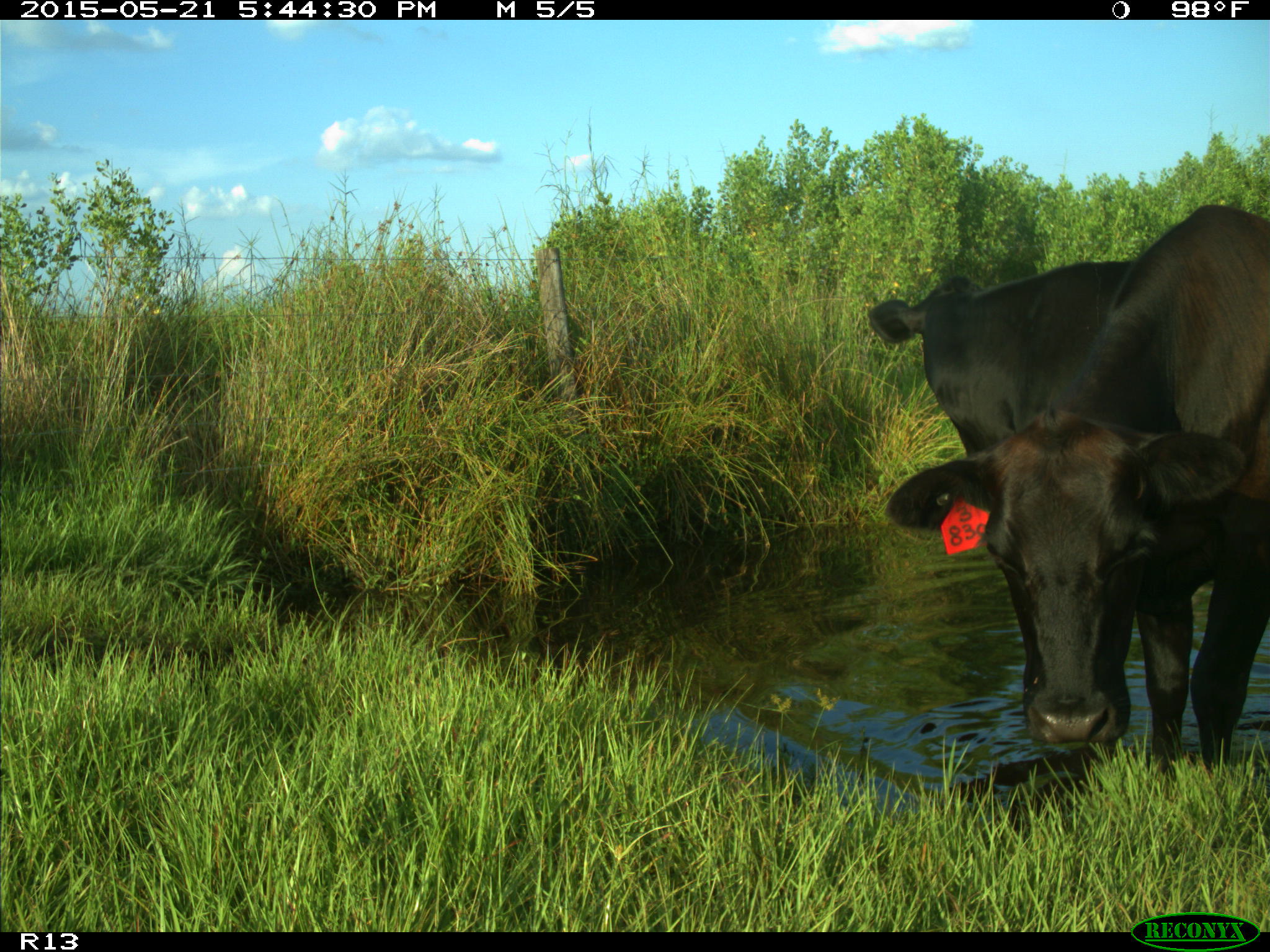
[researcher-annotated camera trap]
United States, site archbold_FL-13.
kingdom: Animalia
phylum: Chordata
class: Mammalia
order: Artiodactyla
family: Bovidae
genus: Bos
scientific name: Bos taurus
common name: domestic cow